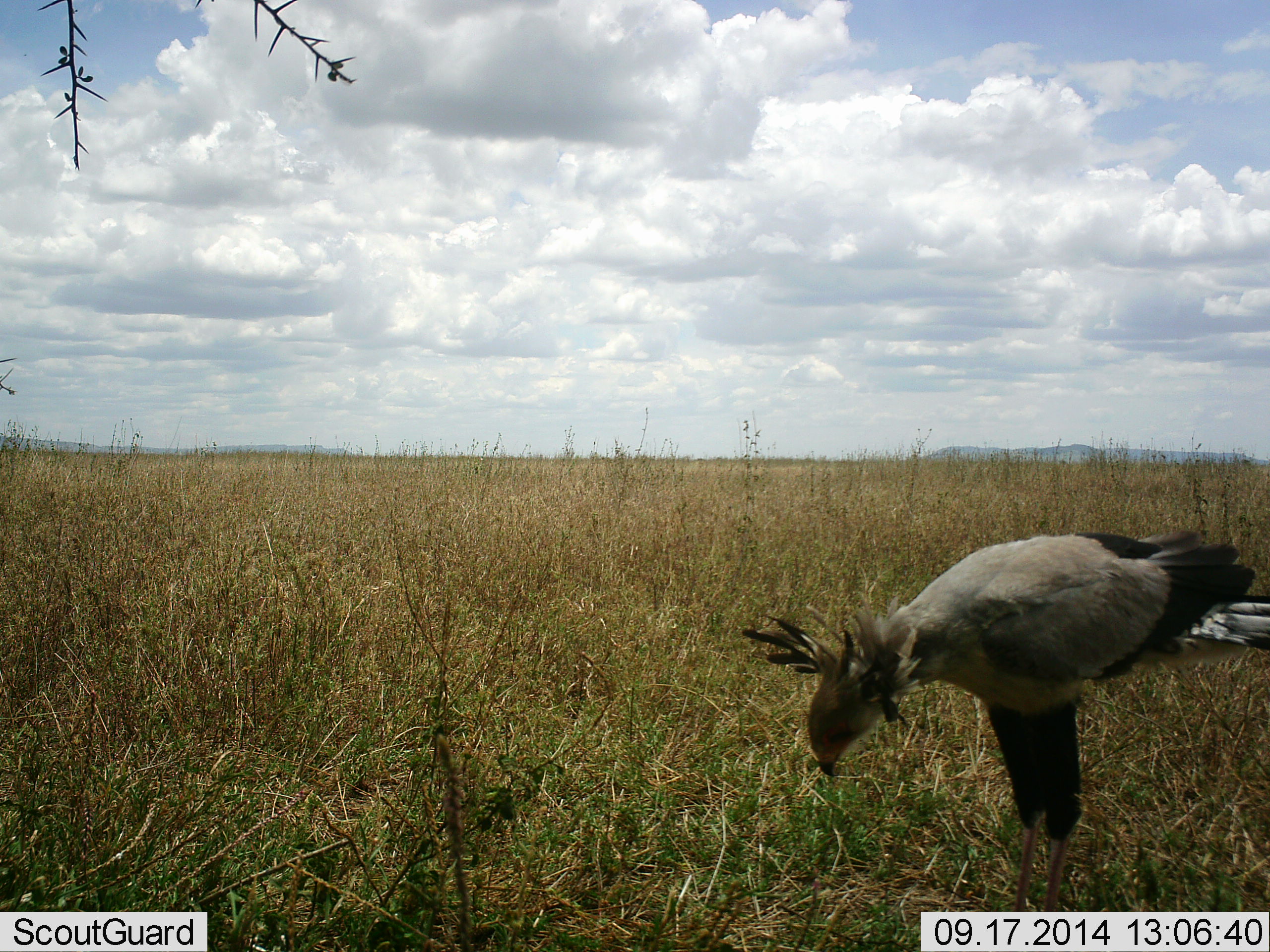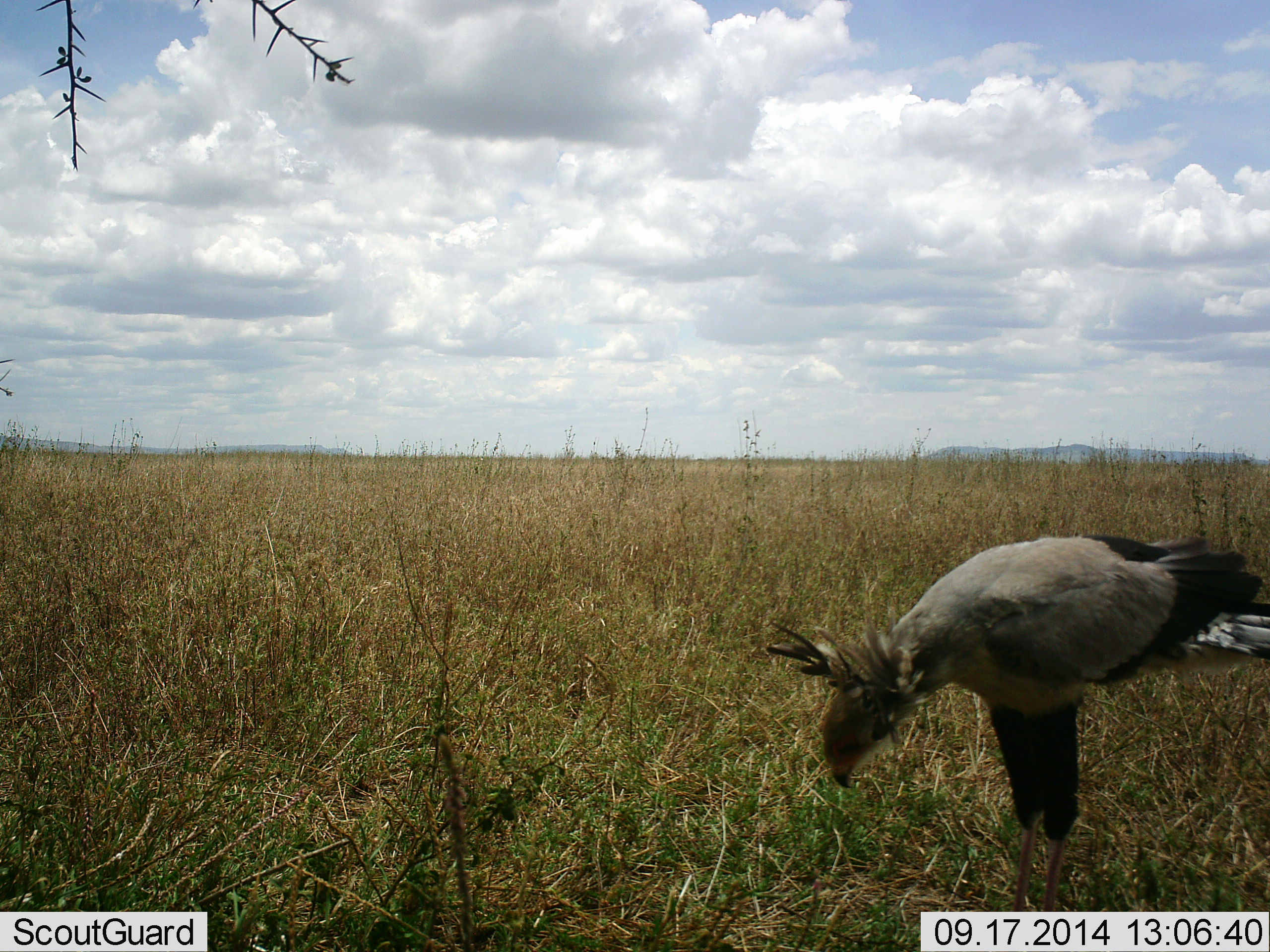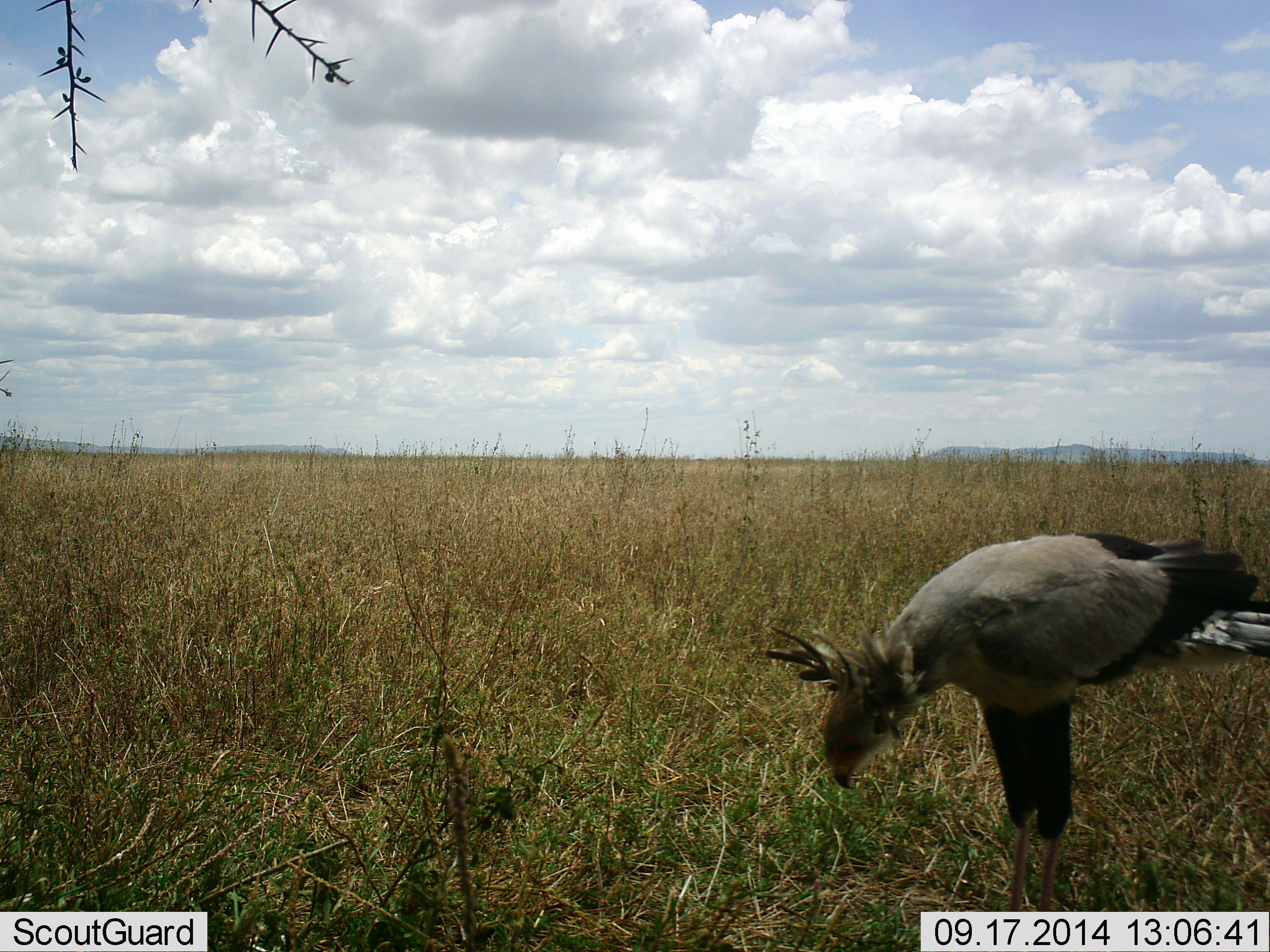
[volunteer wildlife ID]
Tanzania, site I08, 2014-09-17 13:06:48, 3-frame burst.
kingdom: Animalia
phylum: Chordata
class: Aves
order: Accipitriformes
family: Sagittariidae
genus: Sagittarius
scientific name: Sagittarius serpentarius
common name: secretary bird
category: secretarybird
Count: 1.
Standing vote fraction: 90%.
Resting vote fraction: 0%.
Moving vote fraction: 0%.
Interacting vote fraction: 0%.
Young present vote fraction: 0%.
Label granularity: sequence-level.